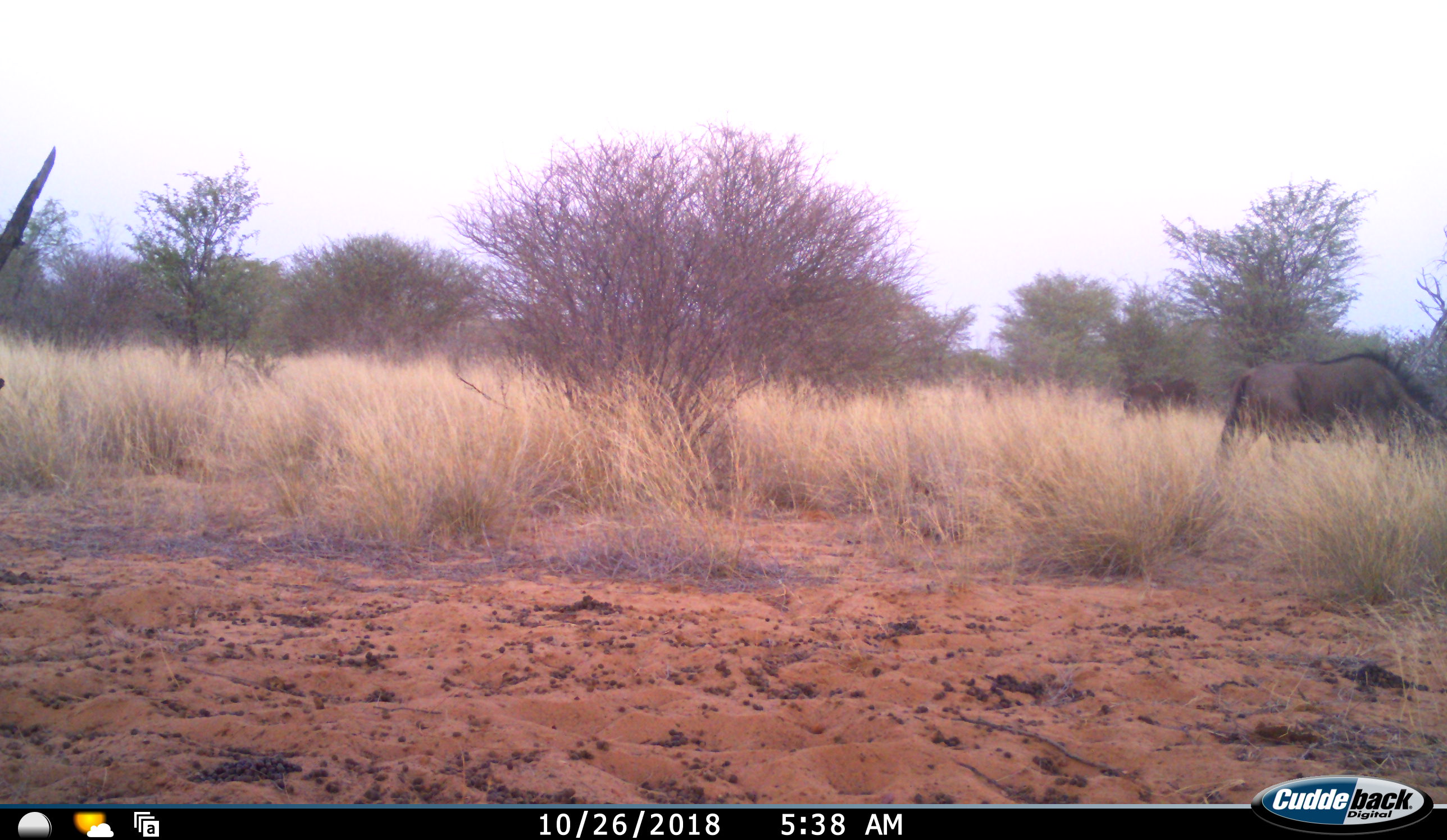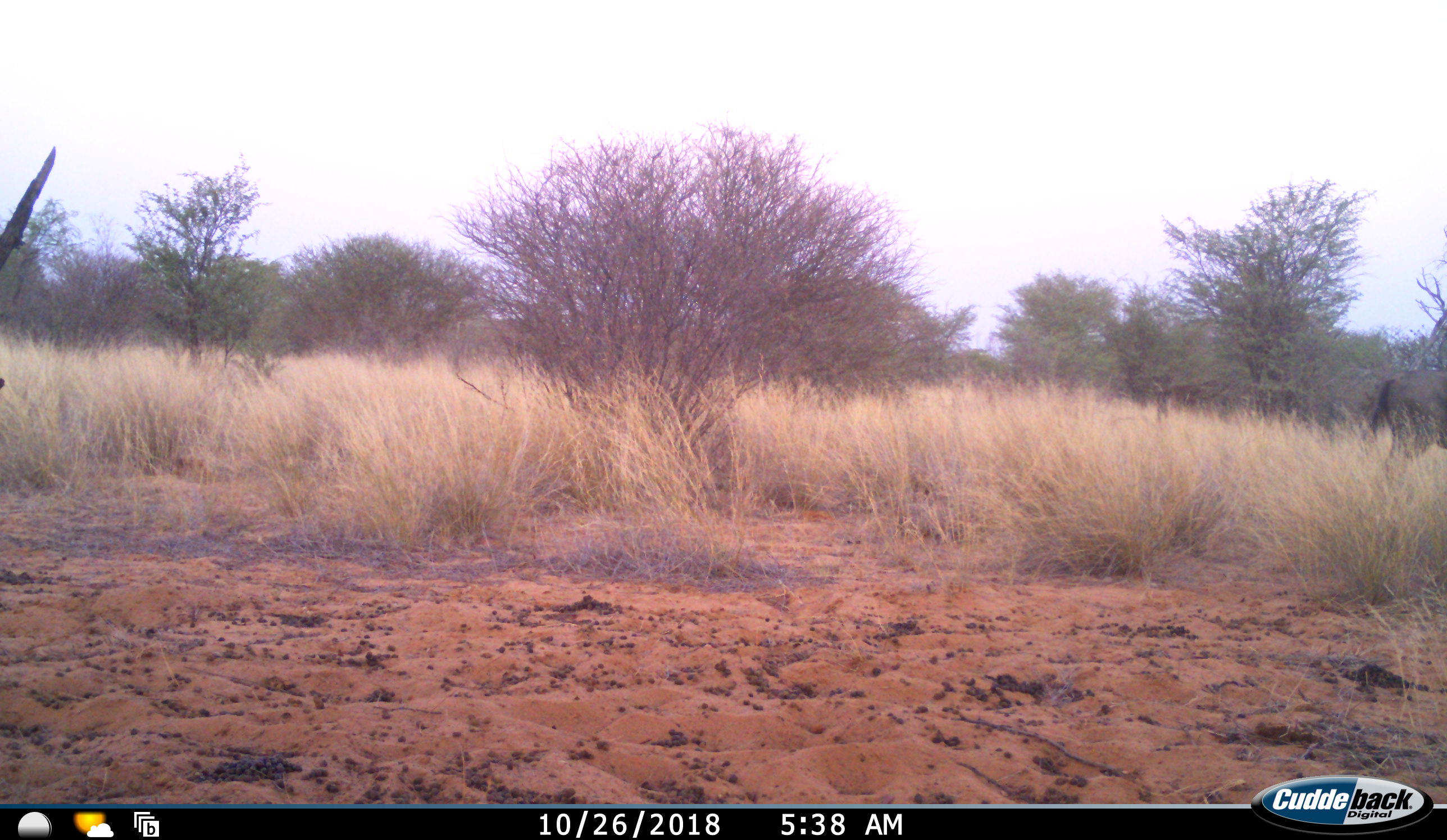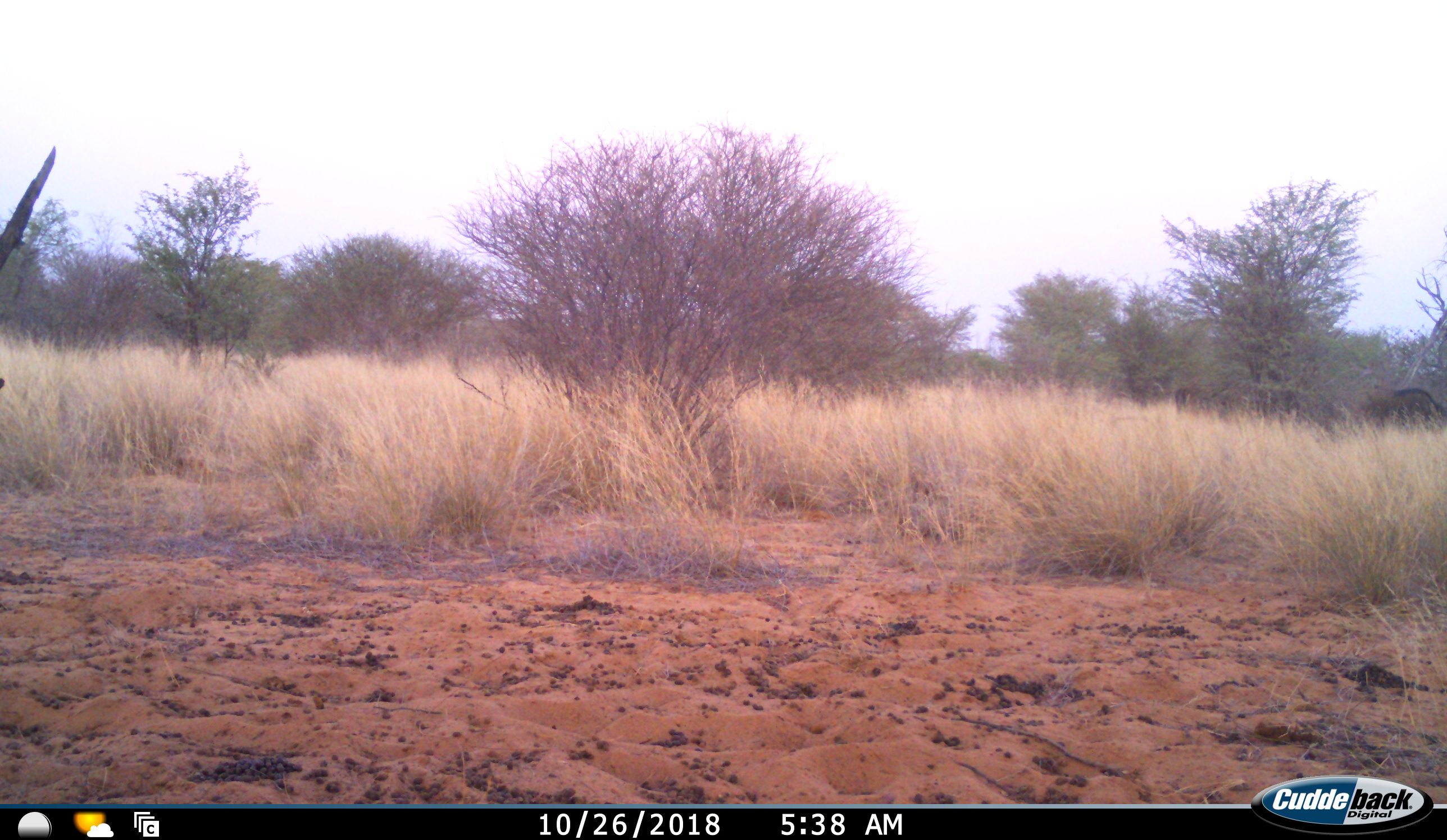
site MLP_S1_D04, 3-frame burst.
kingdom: Animalia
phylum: Chordata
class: Mammalia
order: Artiodactyla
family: Bovidae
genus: Connochaetes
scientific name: Connochaetes taurinus taurinus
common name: blue wildebeest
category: wildebeestblue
Wildebeestblue (blue wildebeest) (Connochaetes taurinus taurinus), count 2. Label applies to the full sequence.